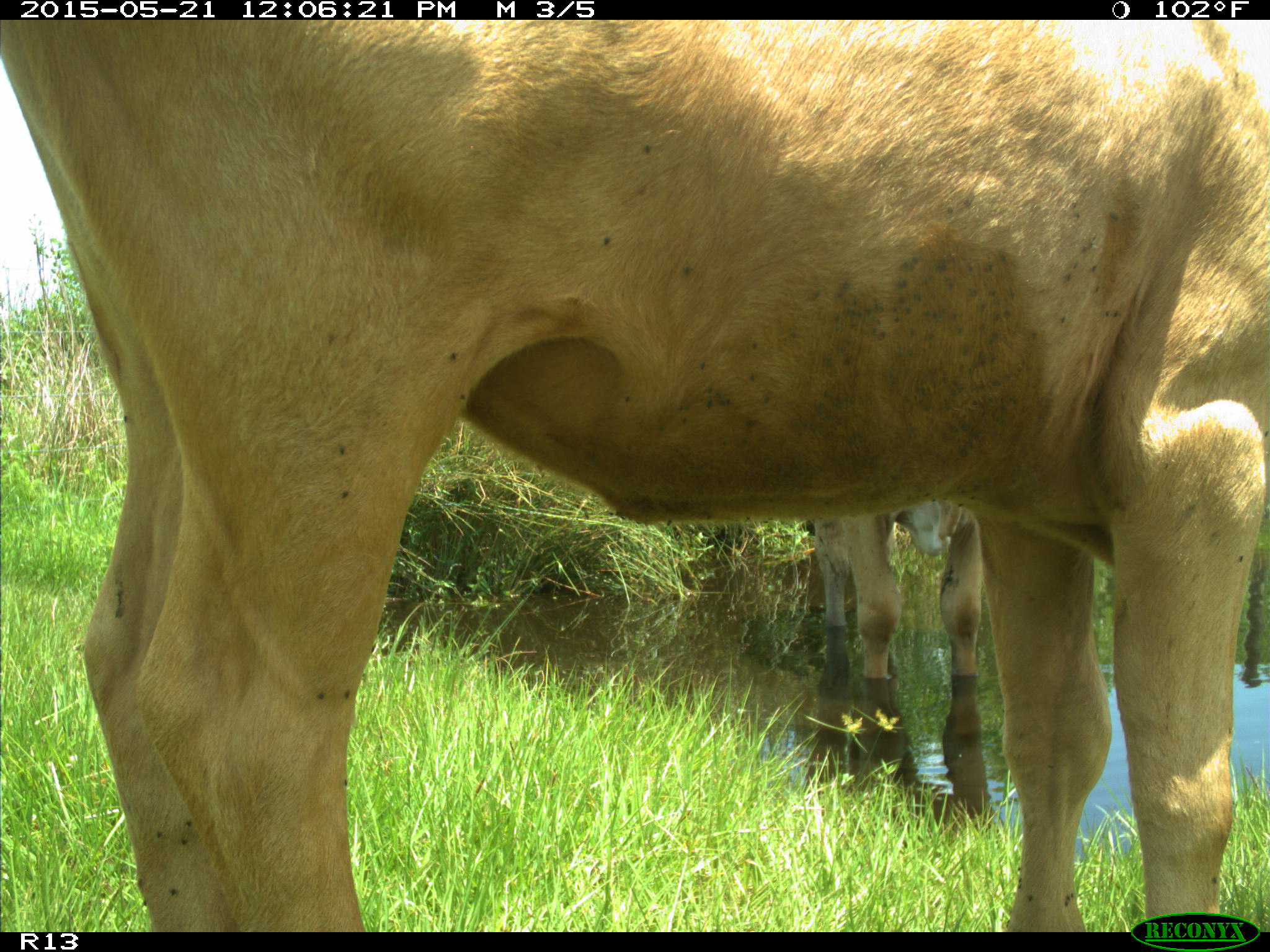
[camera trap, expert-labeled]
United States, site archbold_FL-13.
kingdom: Animalia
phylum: Chordata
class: Mammalia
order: Artiodactyla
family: Bovidae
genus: Bos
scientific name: Bos taurus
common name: domestic cow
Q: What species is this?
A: Bos taurus (domestic cow).